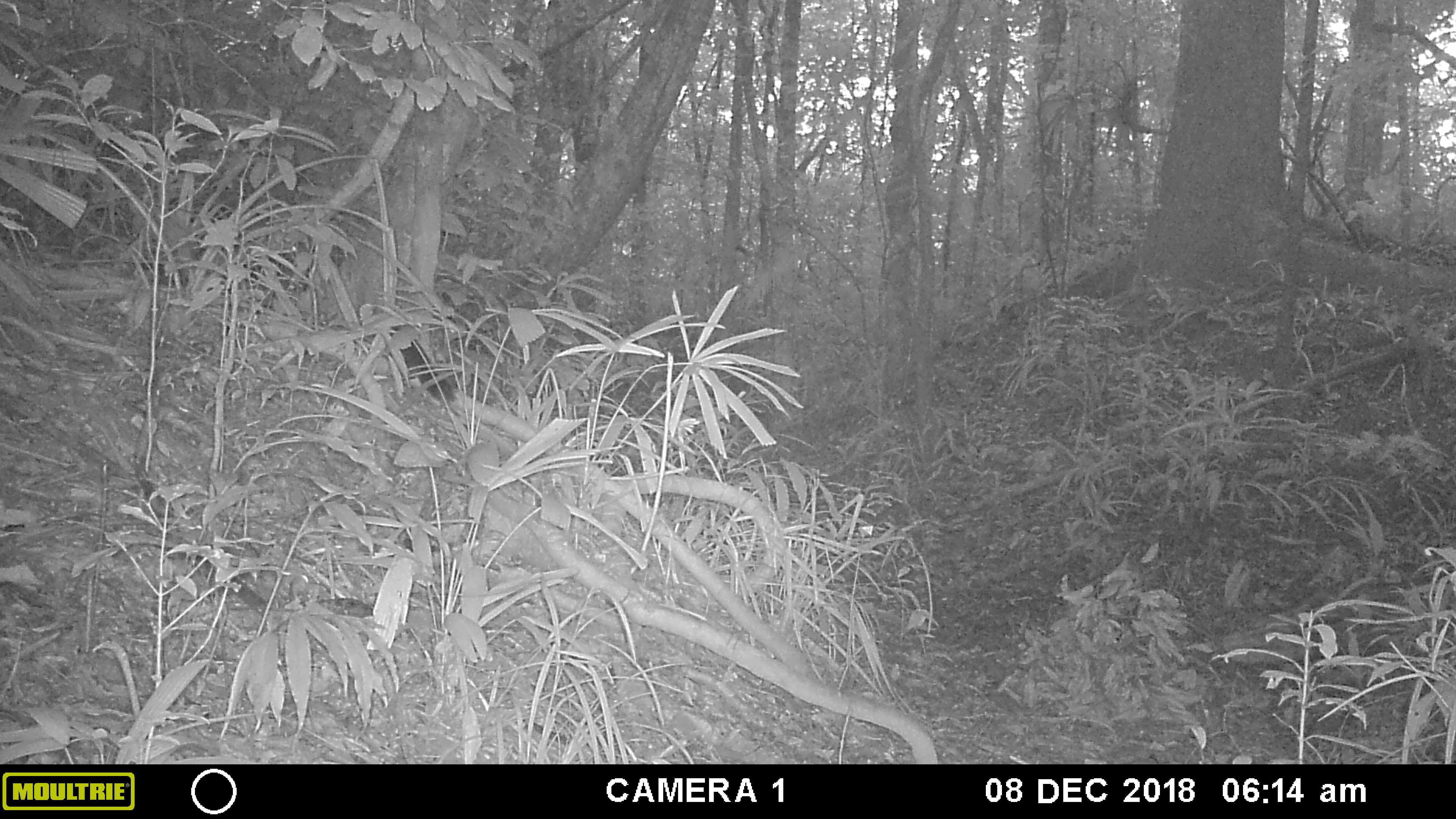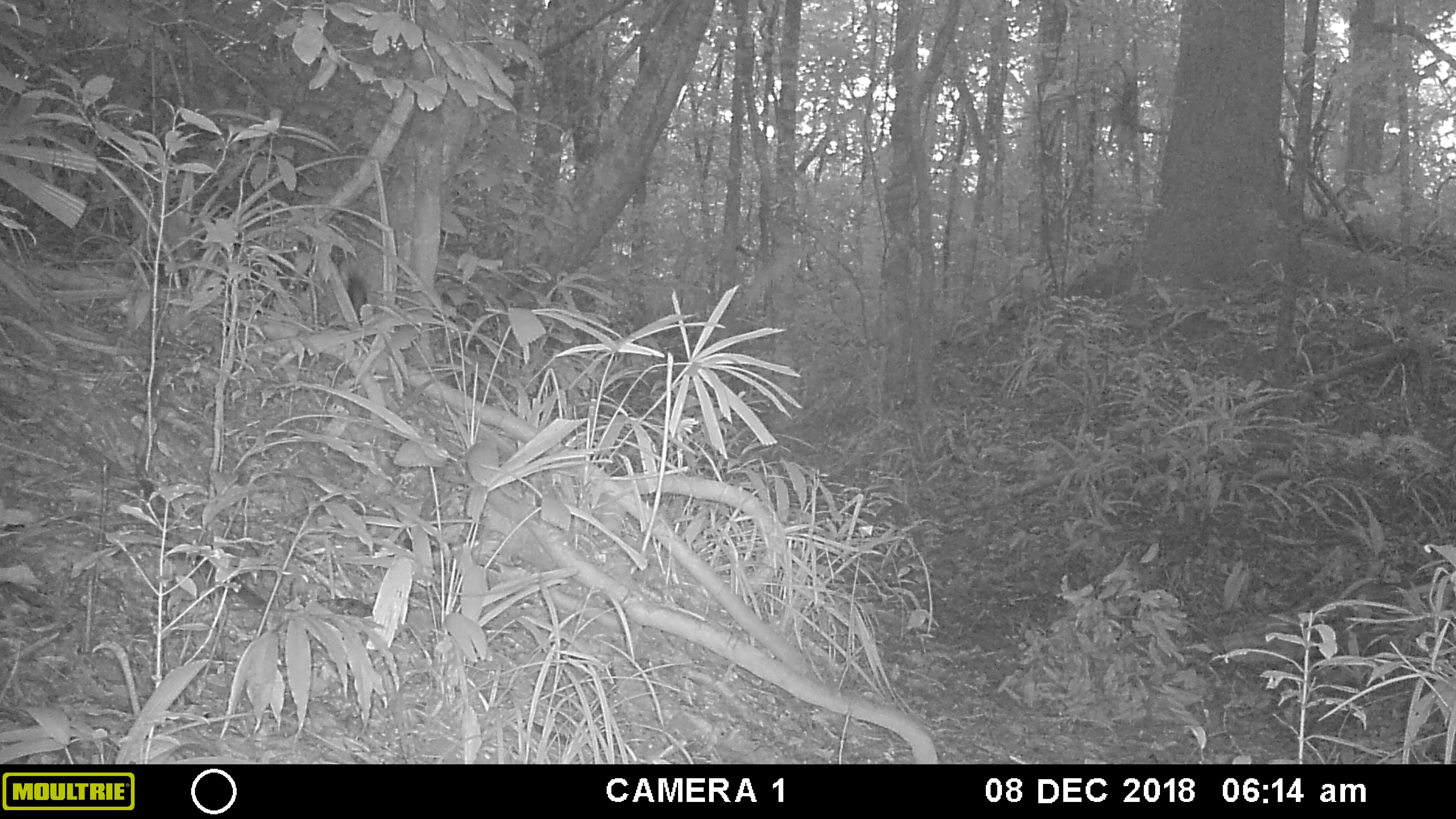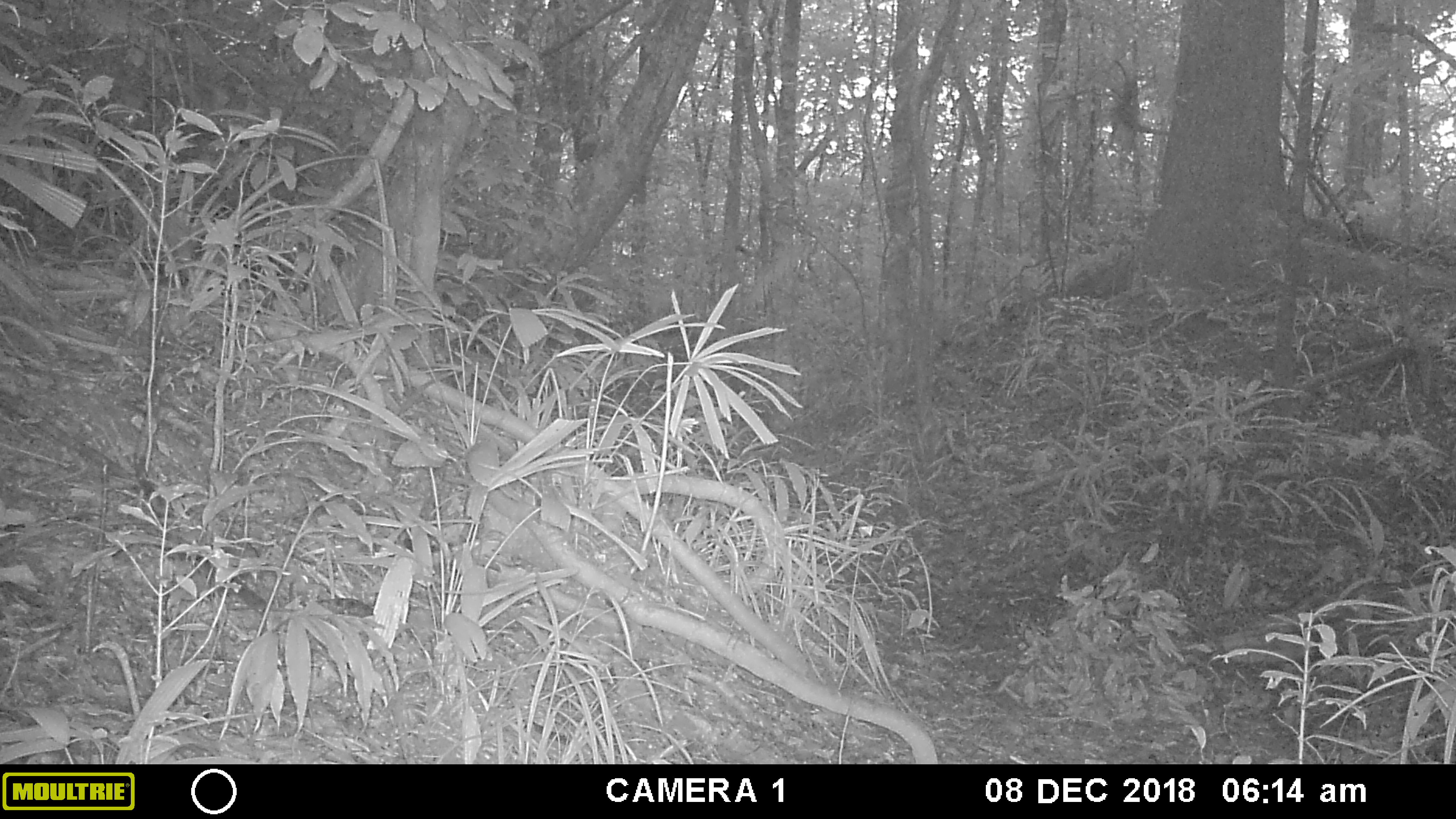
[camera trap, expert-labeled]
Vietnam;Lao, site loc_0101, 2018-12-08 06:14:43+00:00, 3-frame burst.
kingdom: Animalia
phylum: Chordata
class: Mammalia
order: Rodentia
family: Sciuridae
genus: Sciurus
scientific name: Sciurus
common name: squirrel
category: unidentified squirrel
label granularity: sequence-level